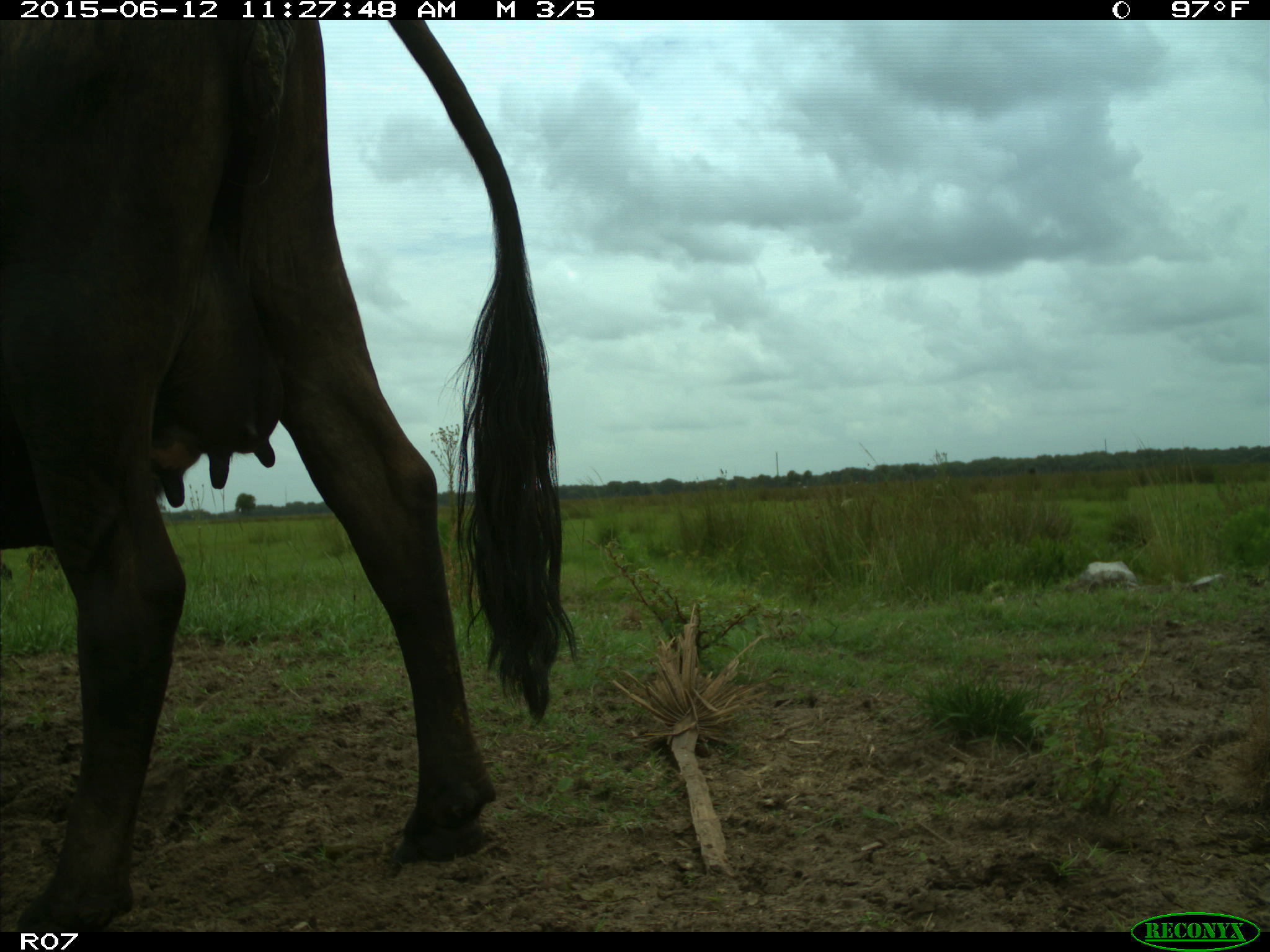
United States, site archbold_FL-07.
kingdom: Animalia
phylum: Chordata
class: Mammalia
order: Artiodactyla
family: Bovidae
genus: Bos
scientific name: Bos taurus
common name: domestic cow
Bos taurus (domestic cow).